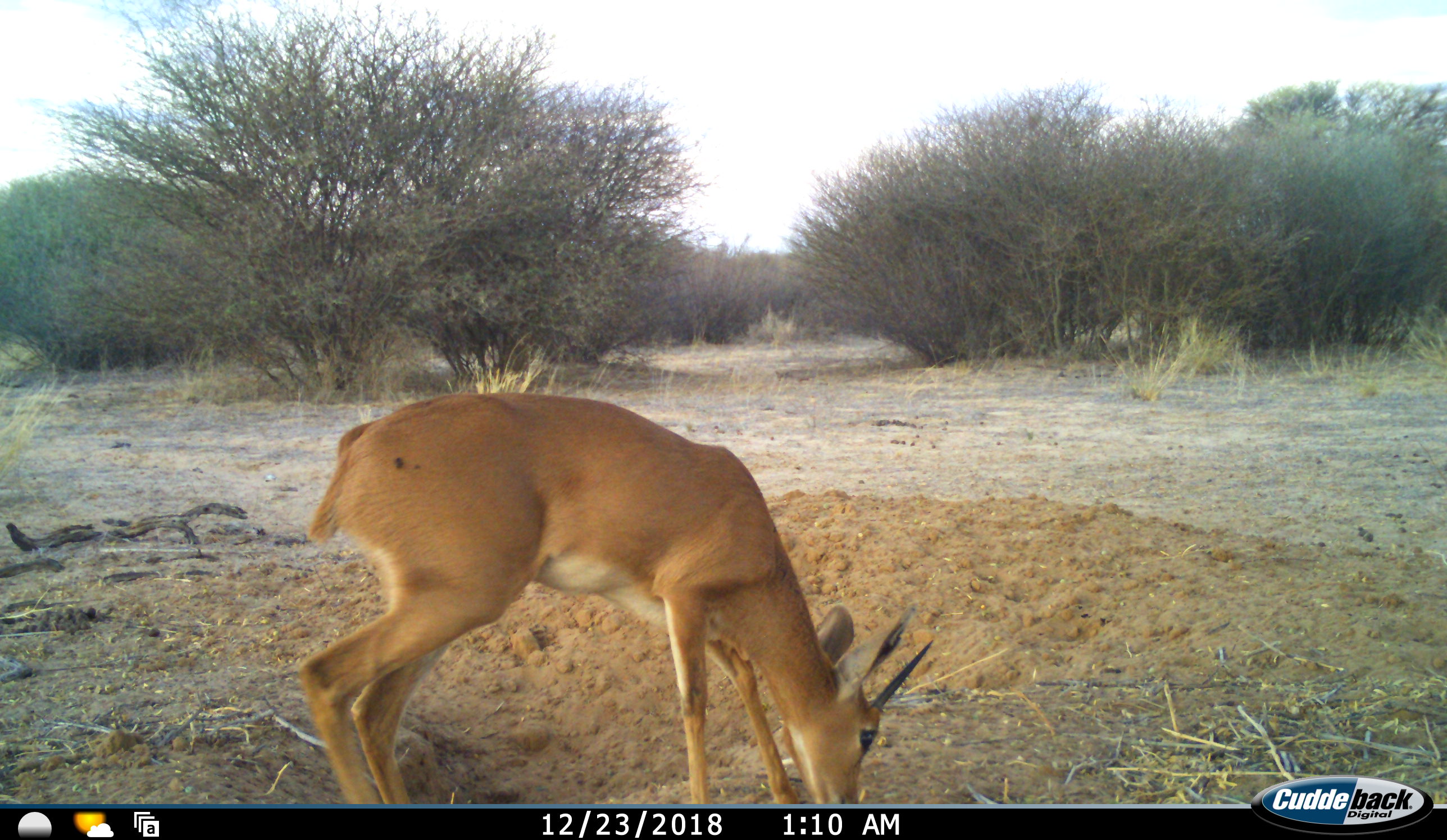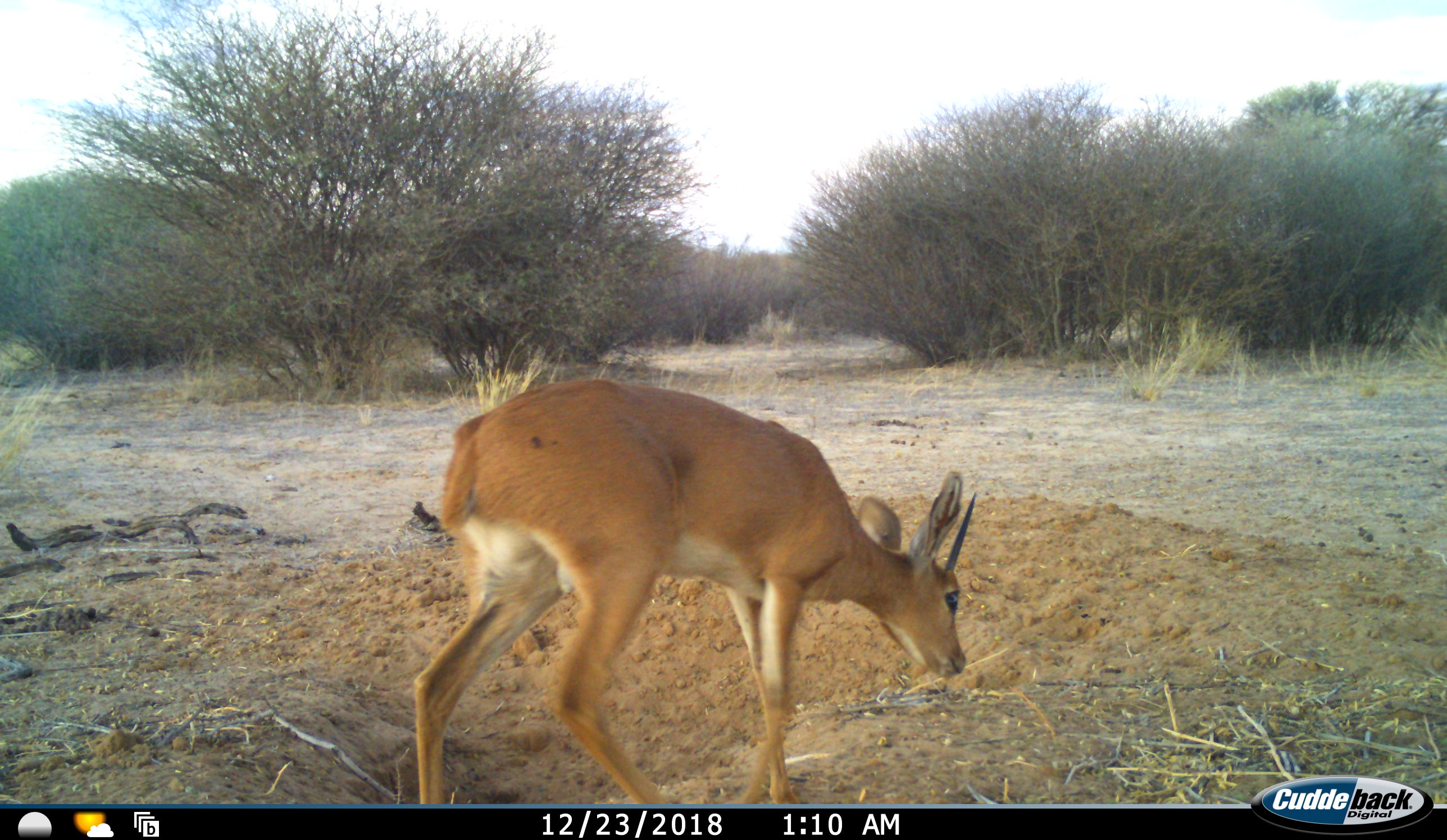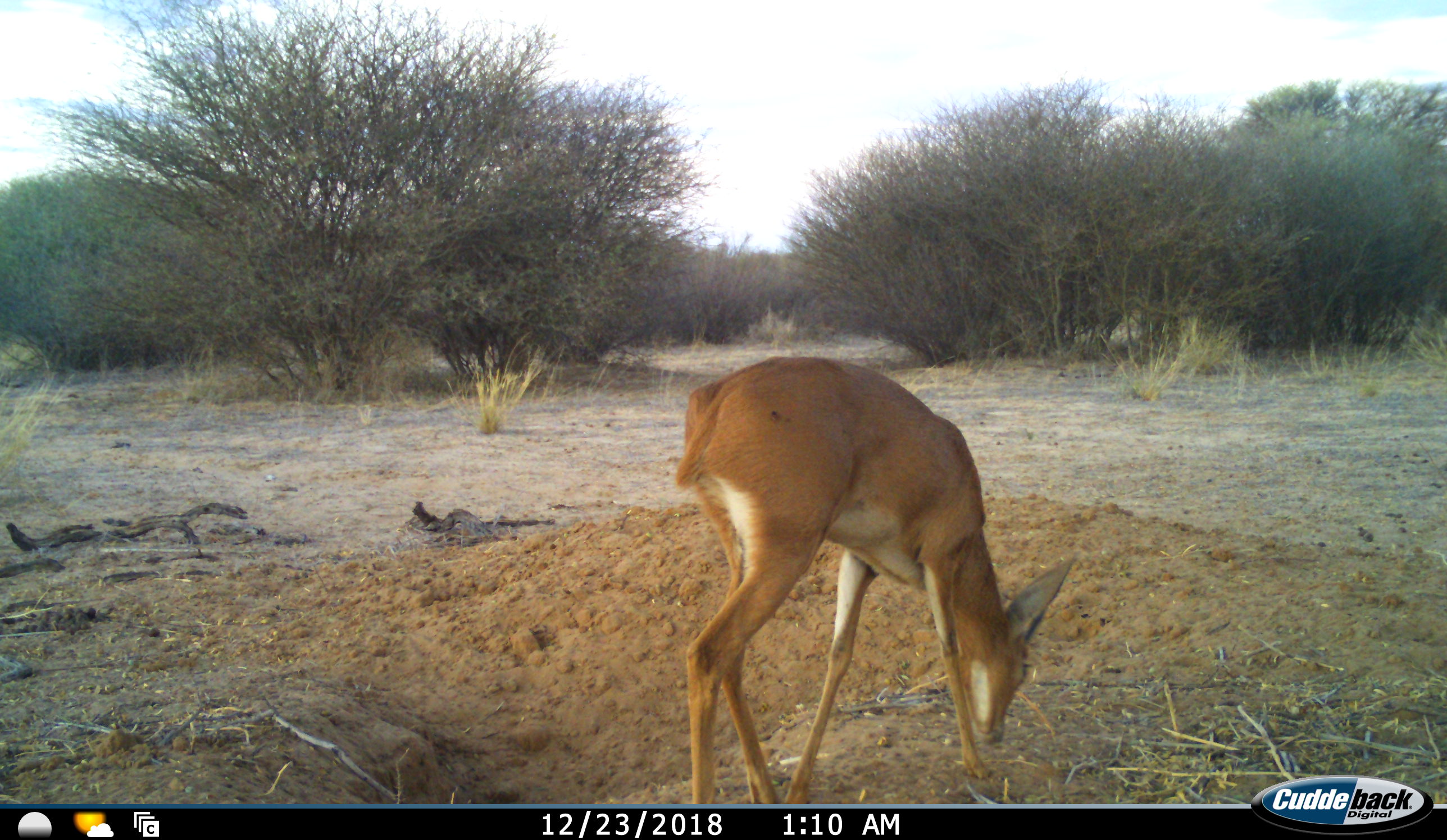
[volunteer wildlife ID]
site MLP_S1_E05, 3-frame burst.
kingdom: Animalia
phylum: Chordata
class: Mammalia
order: Artiodactyla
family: Bovidae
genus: Raphicerus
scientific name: Raphicerus campestris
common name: steenbok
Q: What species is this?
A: Steenbok (Raphicerus campestris).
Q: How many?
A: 1.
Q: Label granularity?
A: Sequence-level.